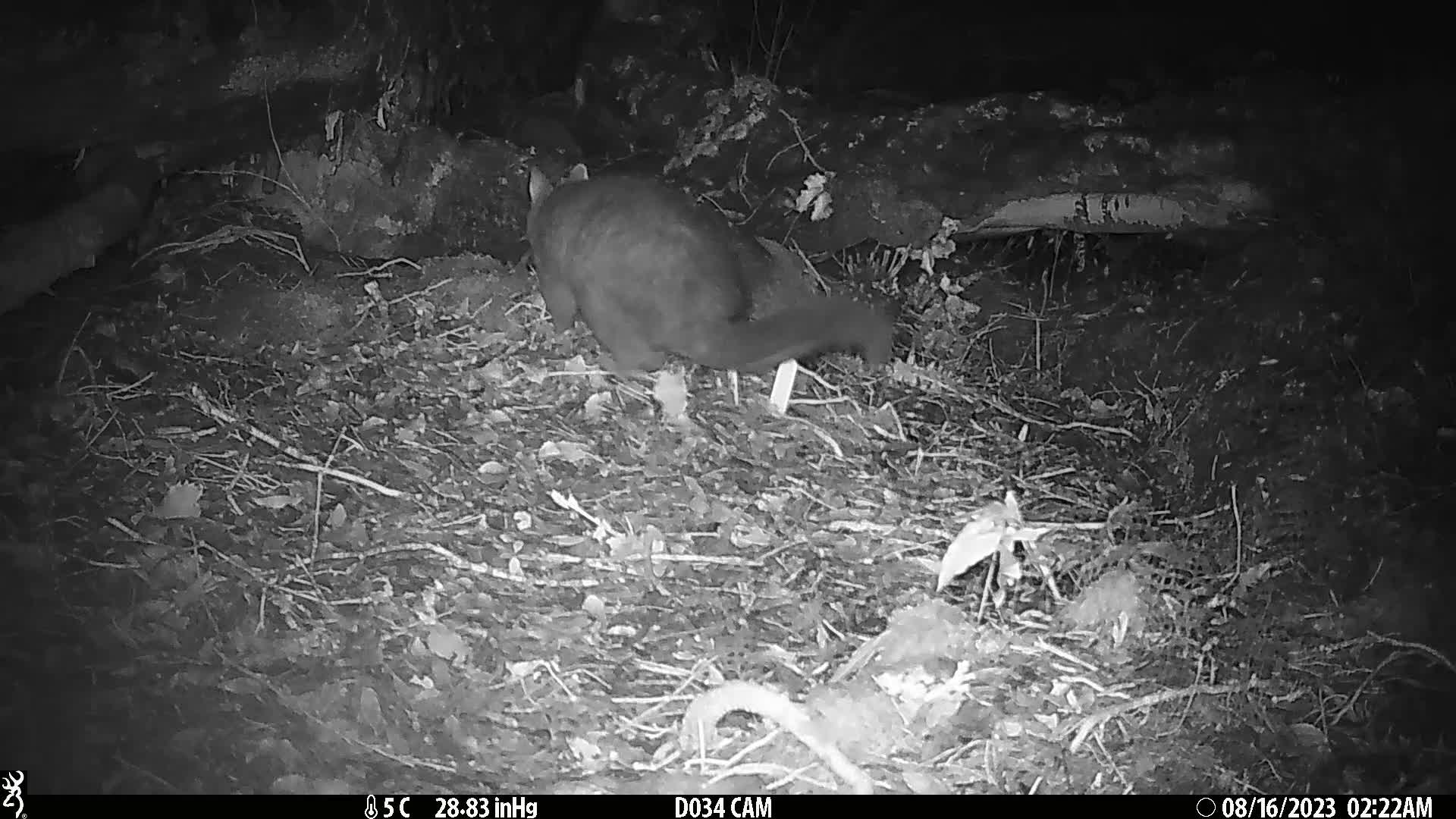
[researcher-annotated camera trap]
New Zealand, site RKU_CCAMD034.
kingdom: Animalia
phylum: Chordata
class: Mammalia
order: Diprotodontia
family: Phalangeridae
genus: Trichosurus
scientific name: Trichosurus vulpecula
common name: common brushtail possum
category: possum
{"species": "possum (common brushtail possum) (Trichosurus vulpecula)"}